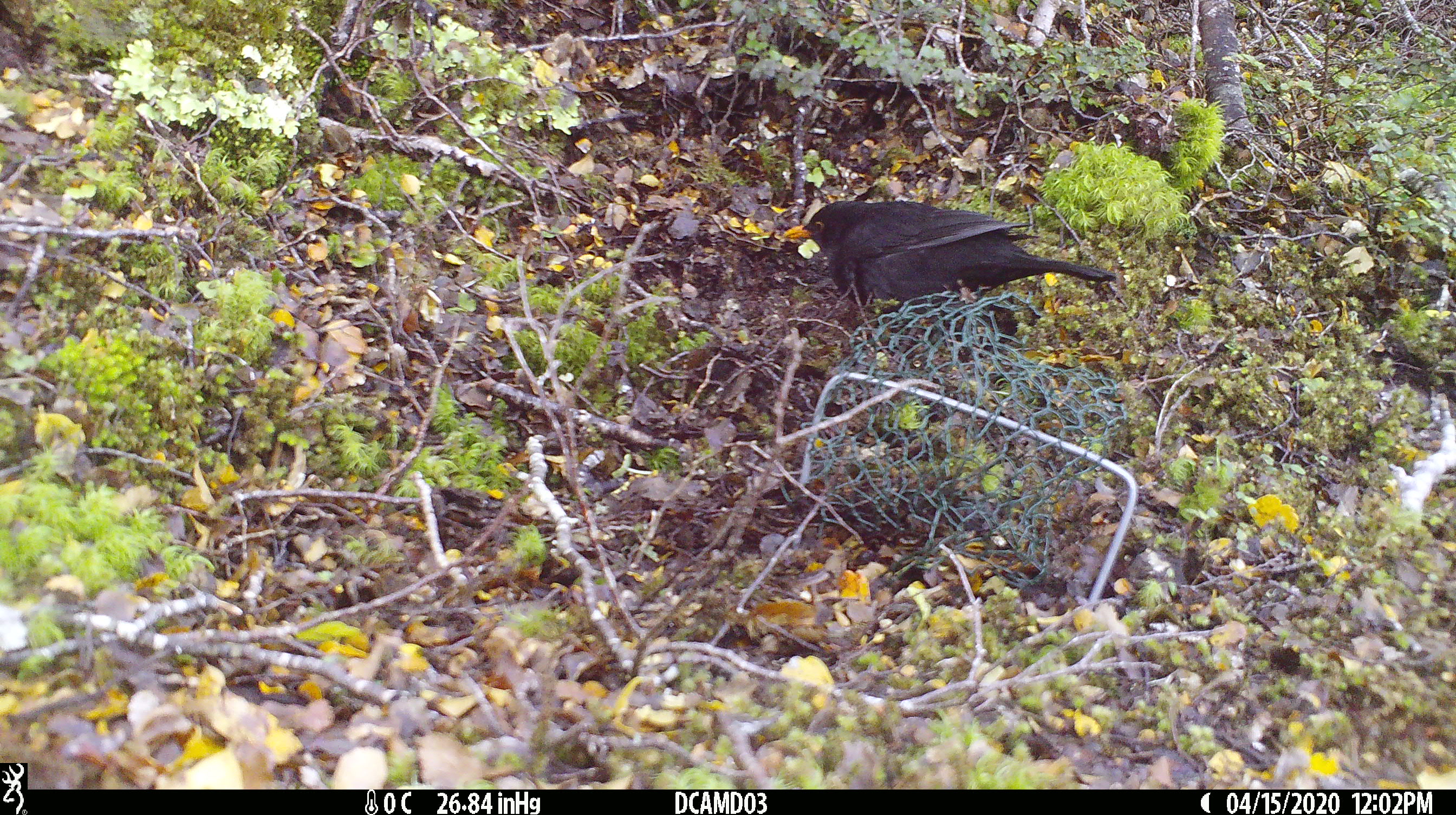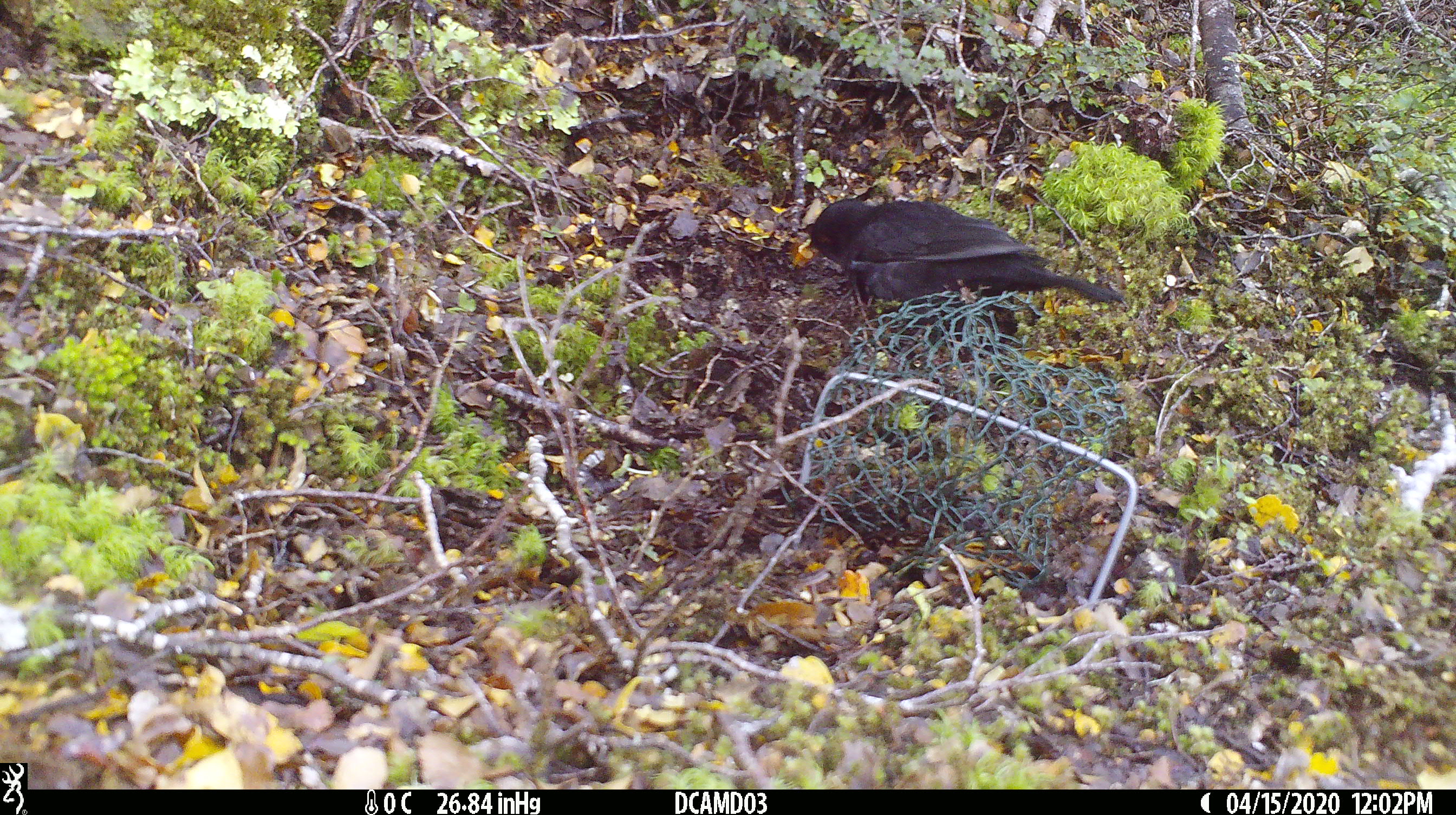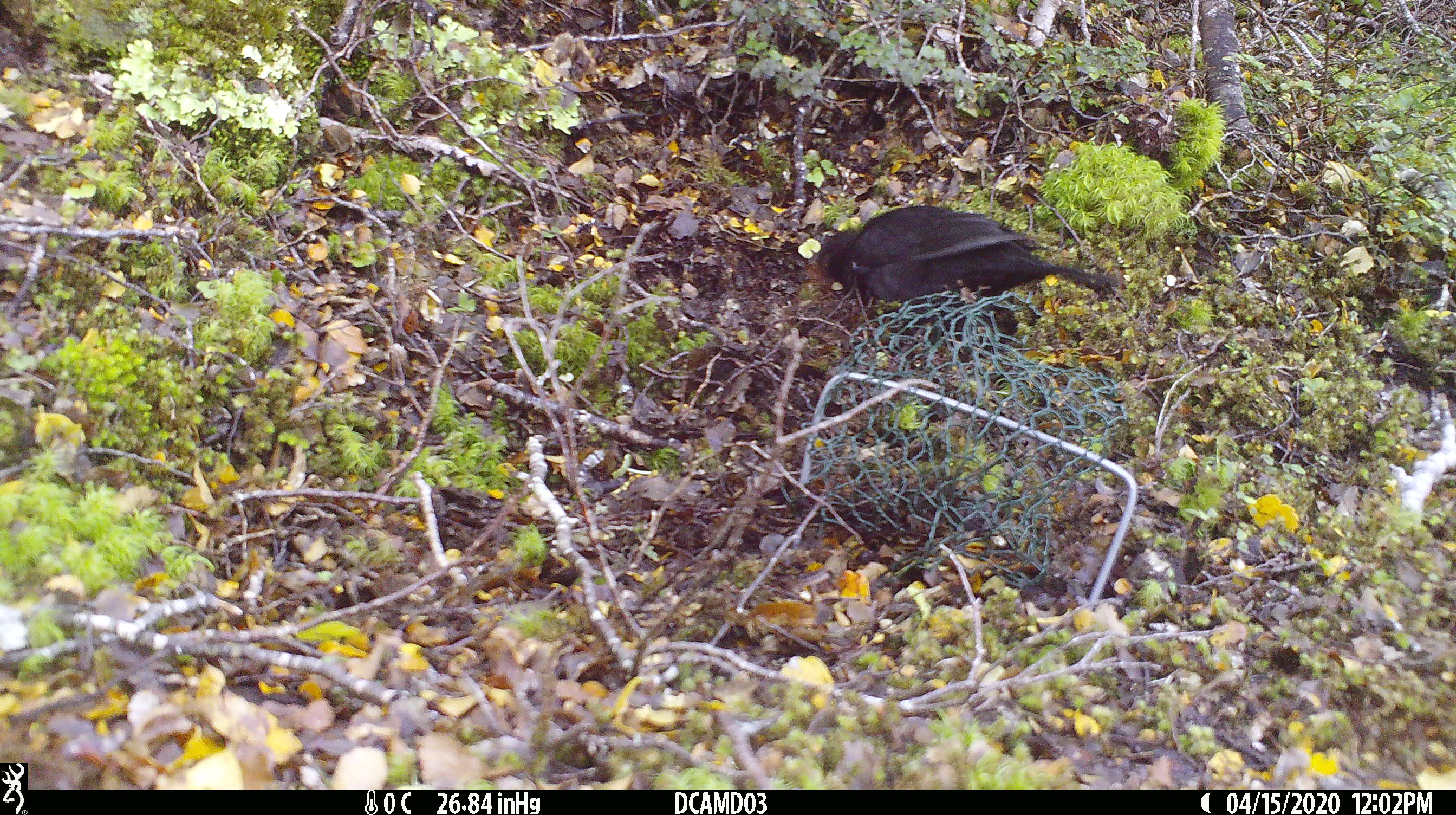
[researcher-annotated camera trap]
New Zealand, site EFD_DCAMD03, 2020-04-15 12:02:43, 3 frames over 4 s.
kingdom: Animalia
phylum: Chordata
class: Aves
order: Passeriformes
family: Turdidae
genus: Turdus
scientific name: Turdus merula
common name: eurasian blackbird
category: blackbird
Blackbird (eurasian blackbird) (Turdus merula).